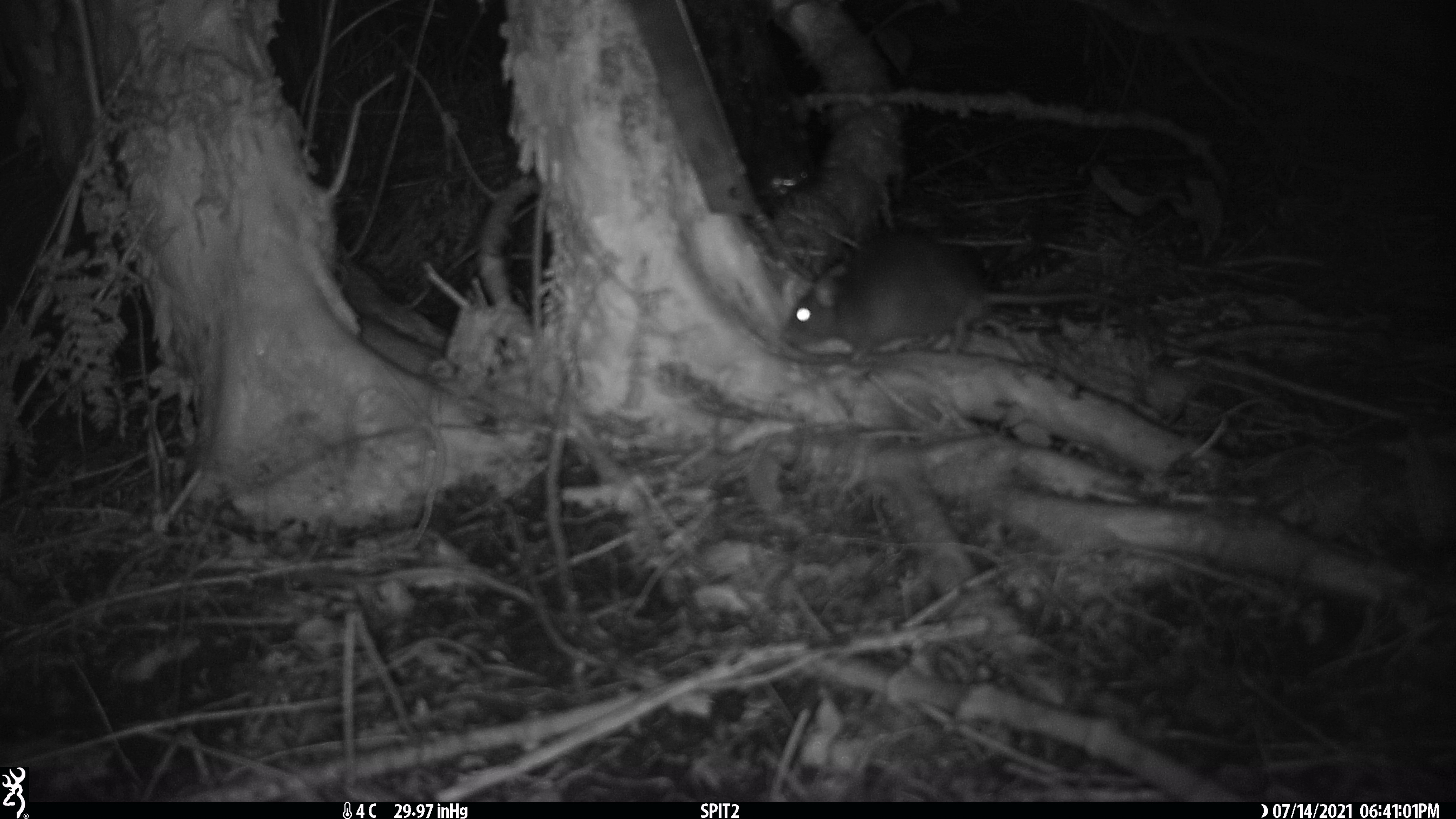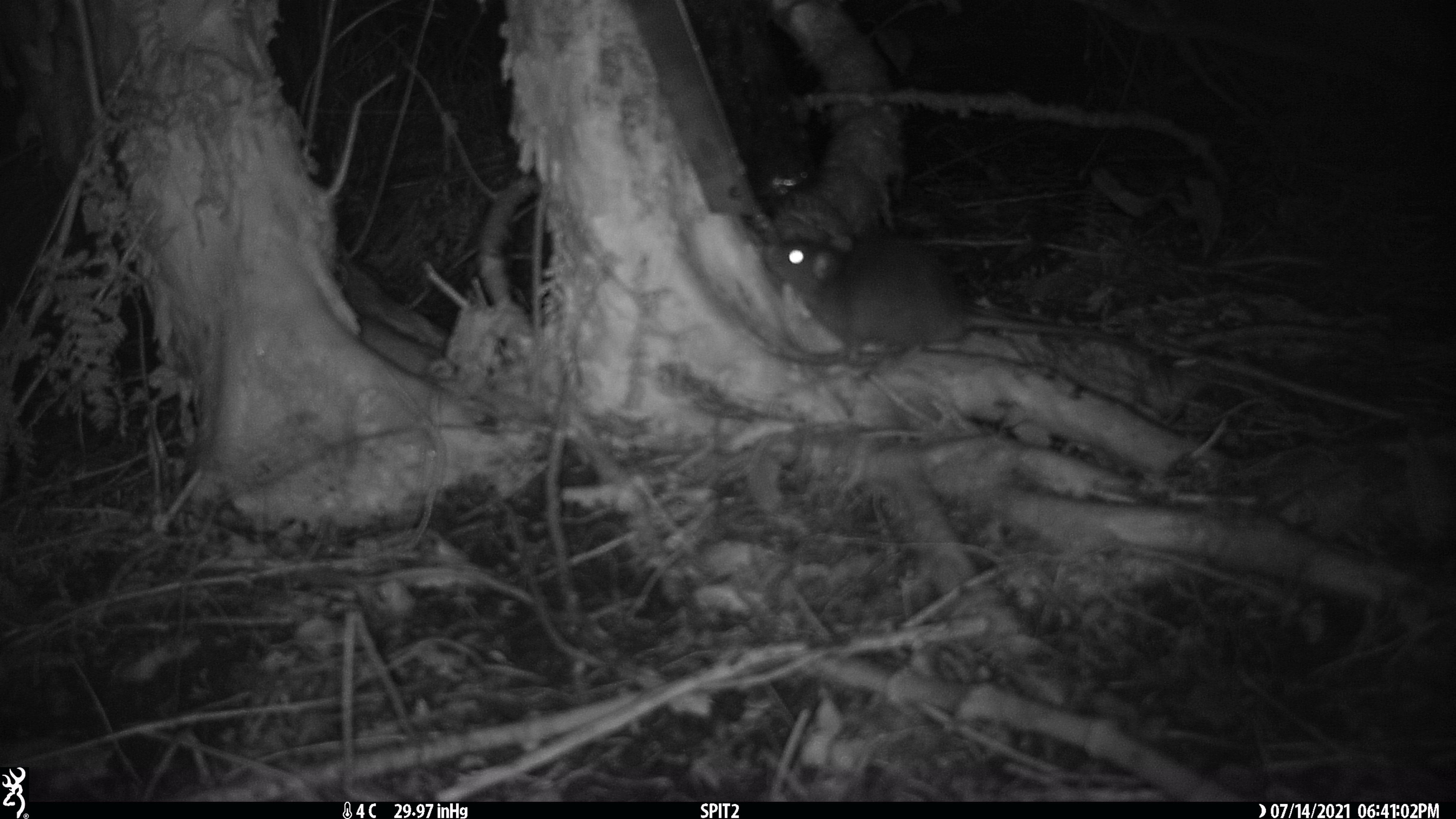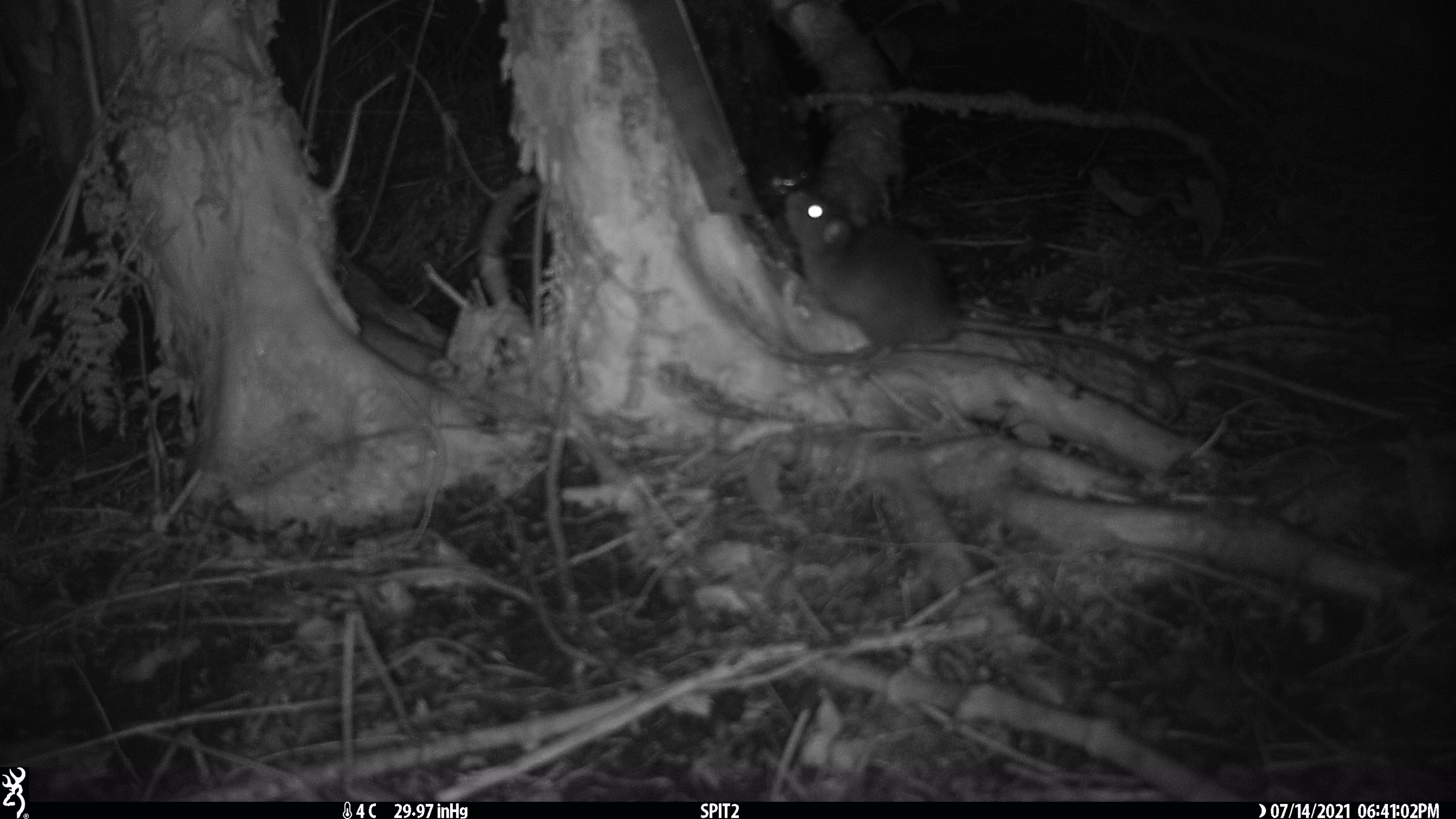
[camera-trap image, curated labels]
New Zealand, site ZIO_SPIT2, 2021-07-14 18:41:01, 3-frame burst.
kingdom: Animalia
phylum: Chordata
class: Mammalia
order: Rodentia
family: Muridae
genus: Rattus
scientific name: Rattus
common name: rat